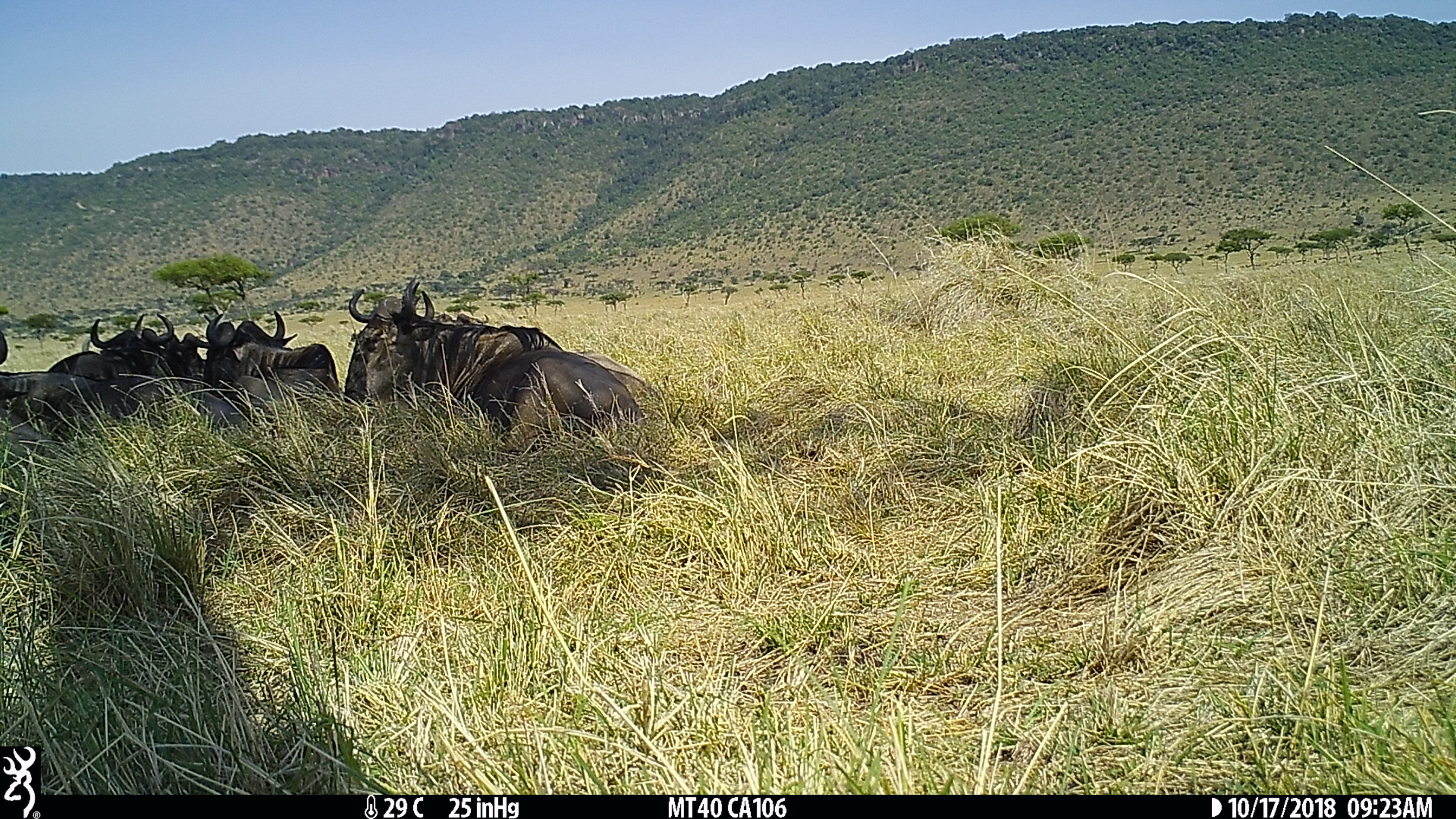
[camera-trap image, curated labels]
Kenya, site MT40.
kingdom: Animalia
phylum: Chordata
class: Mammalia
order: Artiodactyla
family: Bovidae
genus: Connochaetes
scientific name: Connochaetes taurinus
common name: blue wildebeest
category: wildebeest